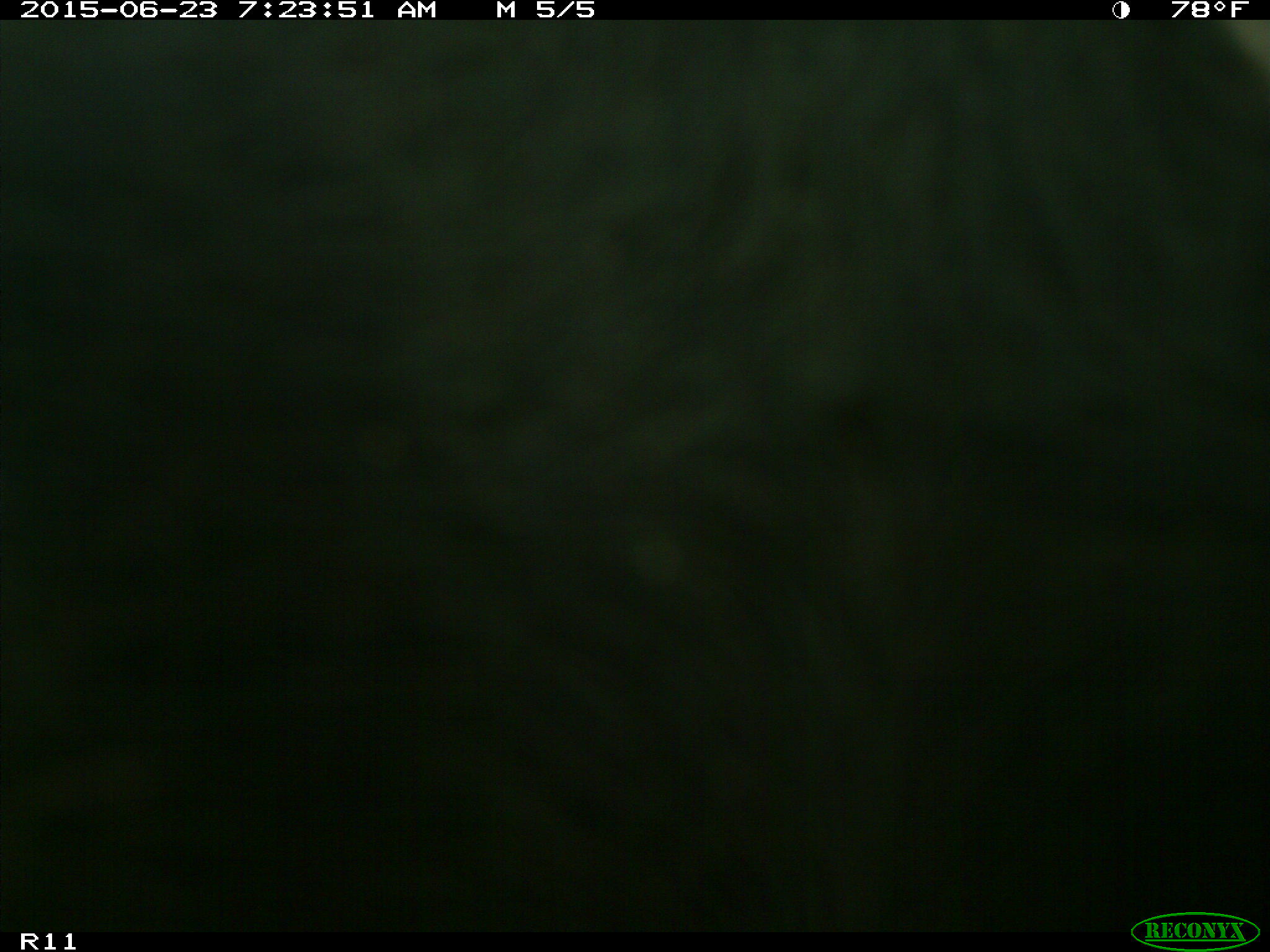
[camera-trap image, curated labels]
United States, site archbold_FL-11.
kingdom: Animalia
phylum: Chordata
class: Mammalia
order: Artiodactyla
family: Bovidae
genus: Bos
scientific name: Bos taurus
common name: domestic cow